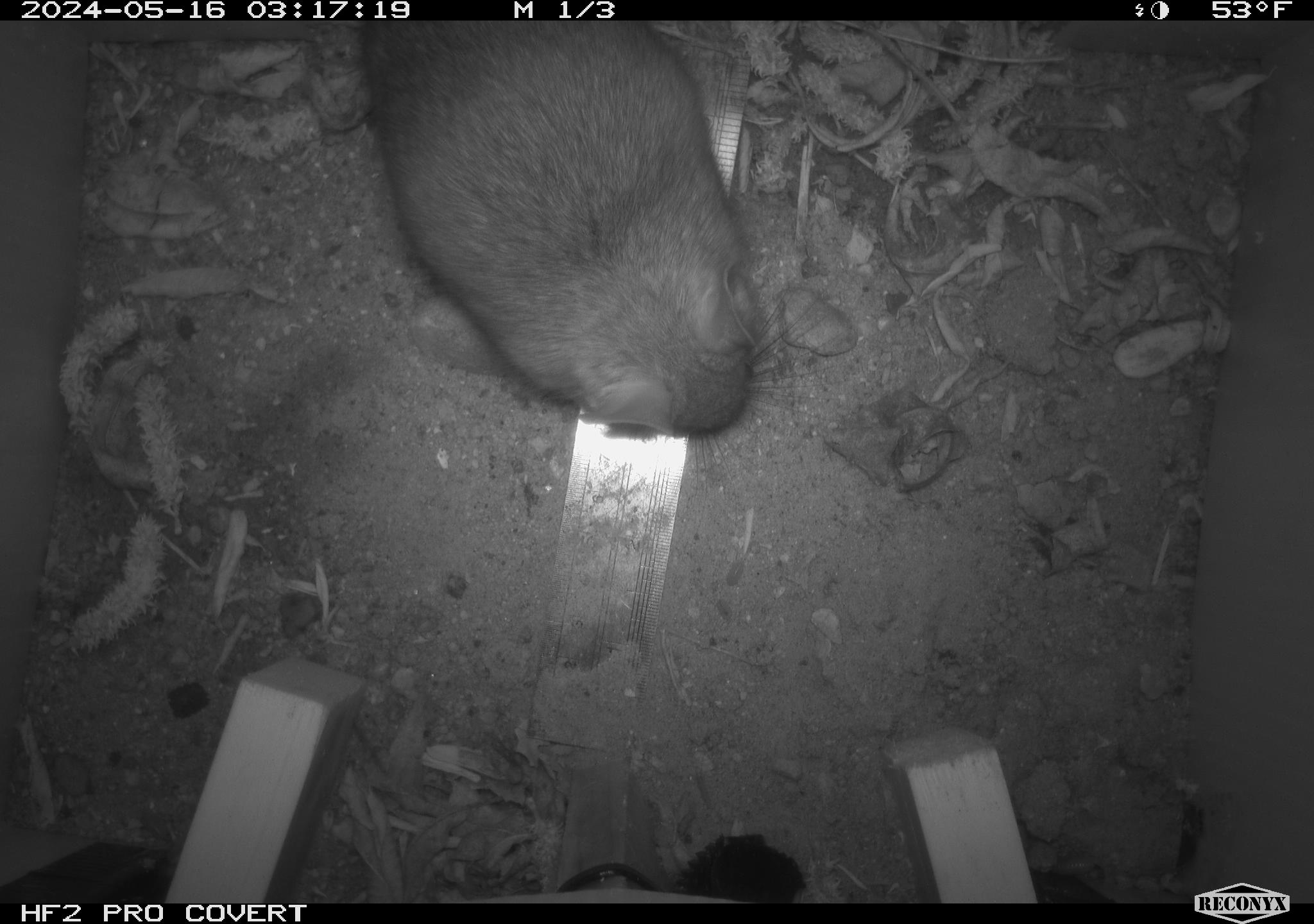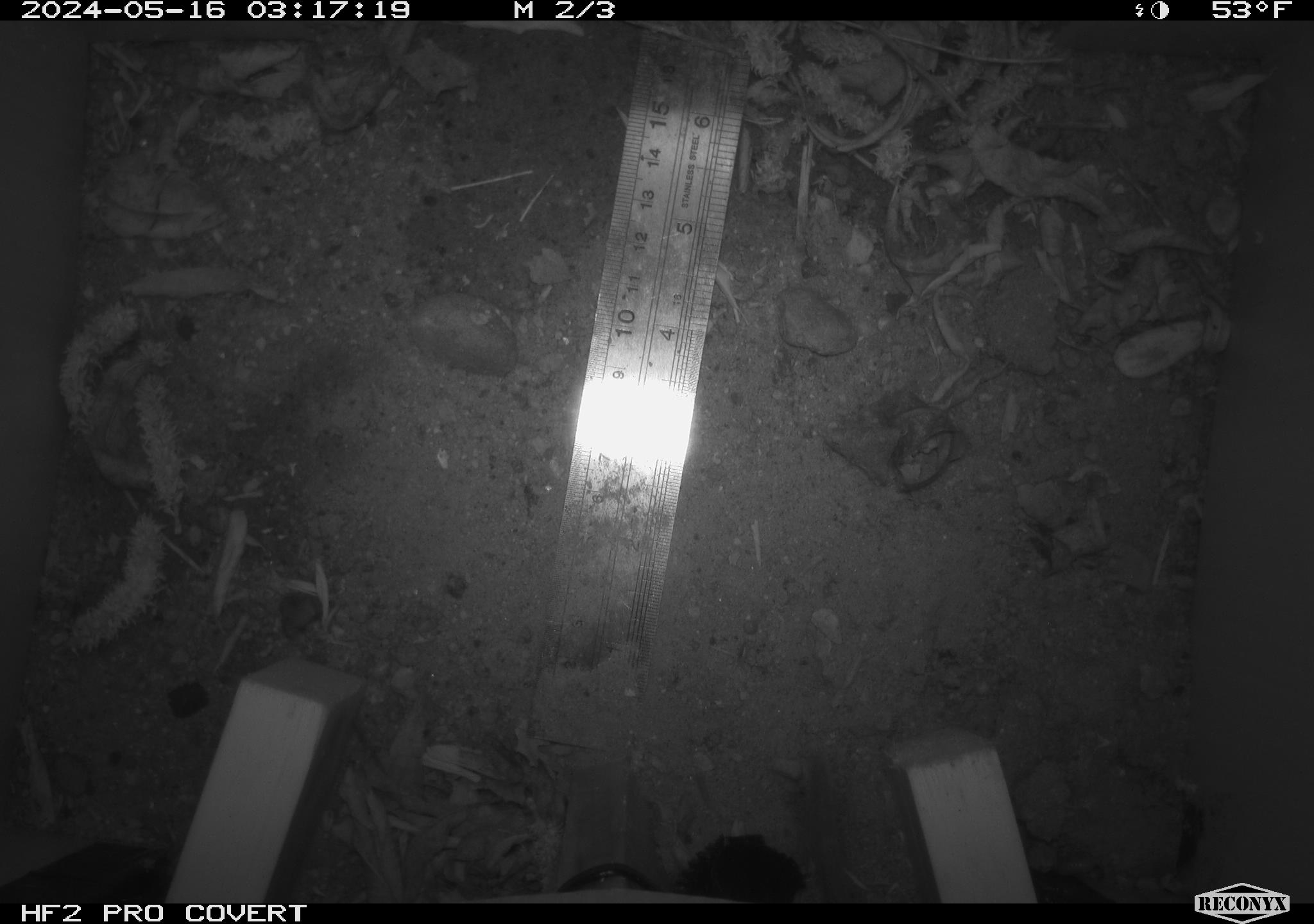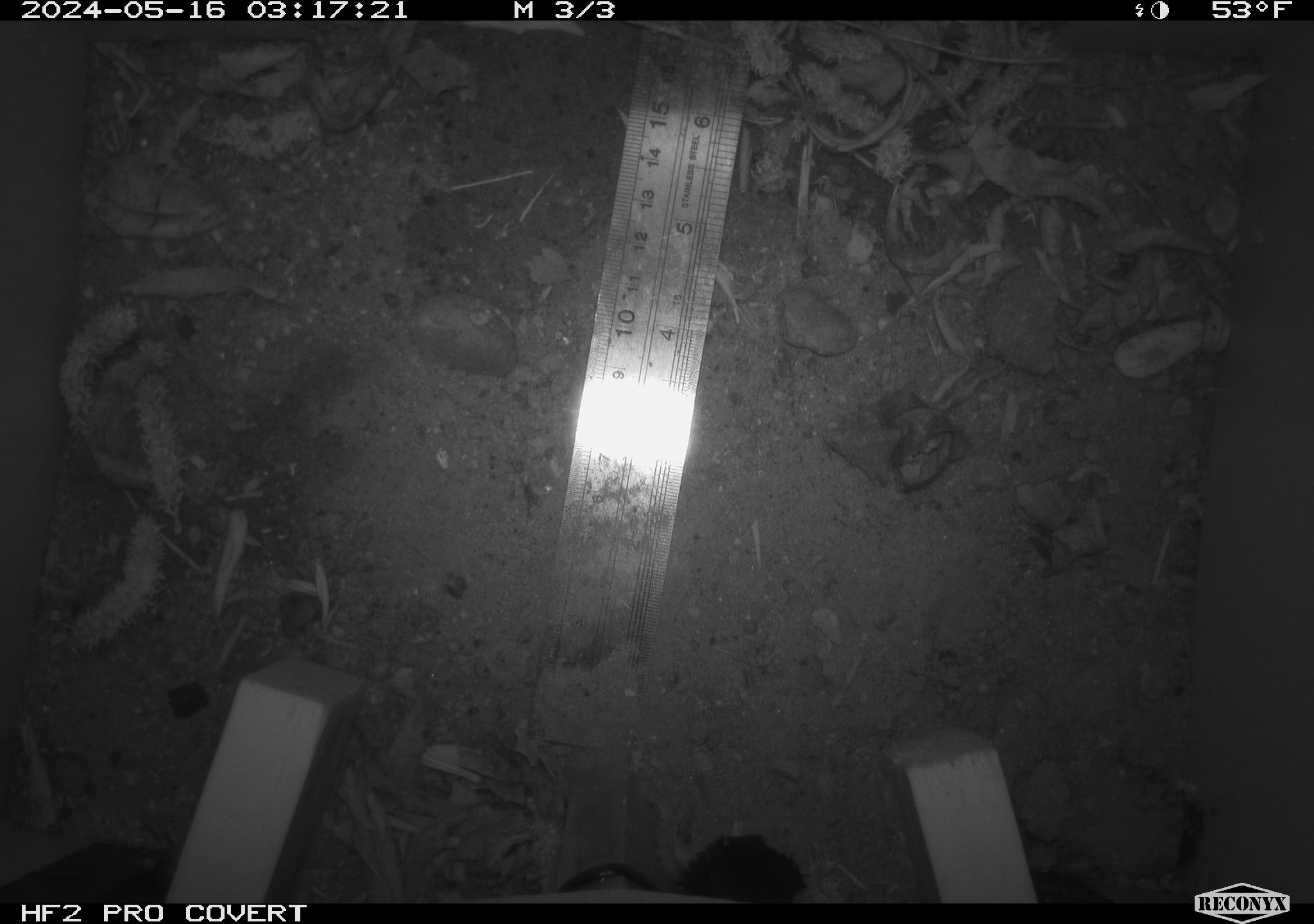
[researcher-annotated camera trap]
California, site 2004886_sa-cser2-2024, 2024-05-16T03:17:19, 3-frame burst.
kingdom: Animalia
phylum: Chordata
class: Mammalia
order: Rodentia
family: Muridae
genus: Rattus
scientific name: Rattus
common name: rat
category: rattus species